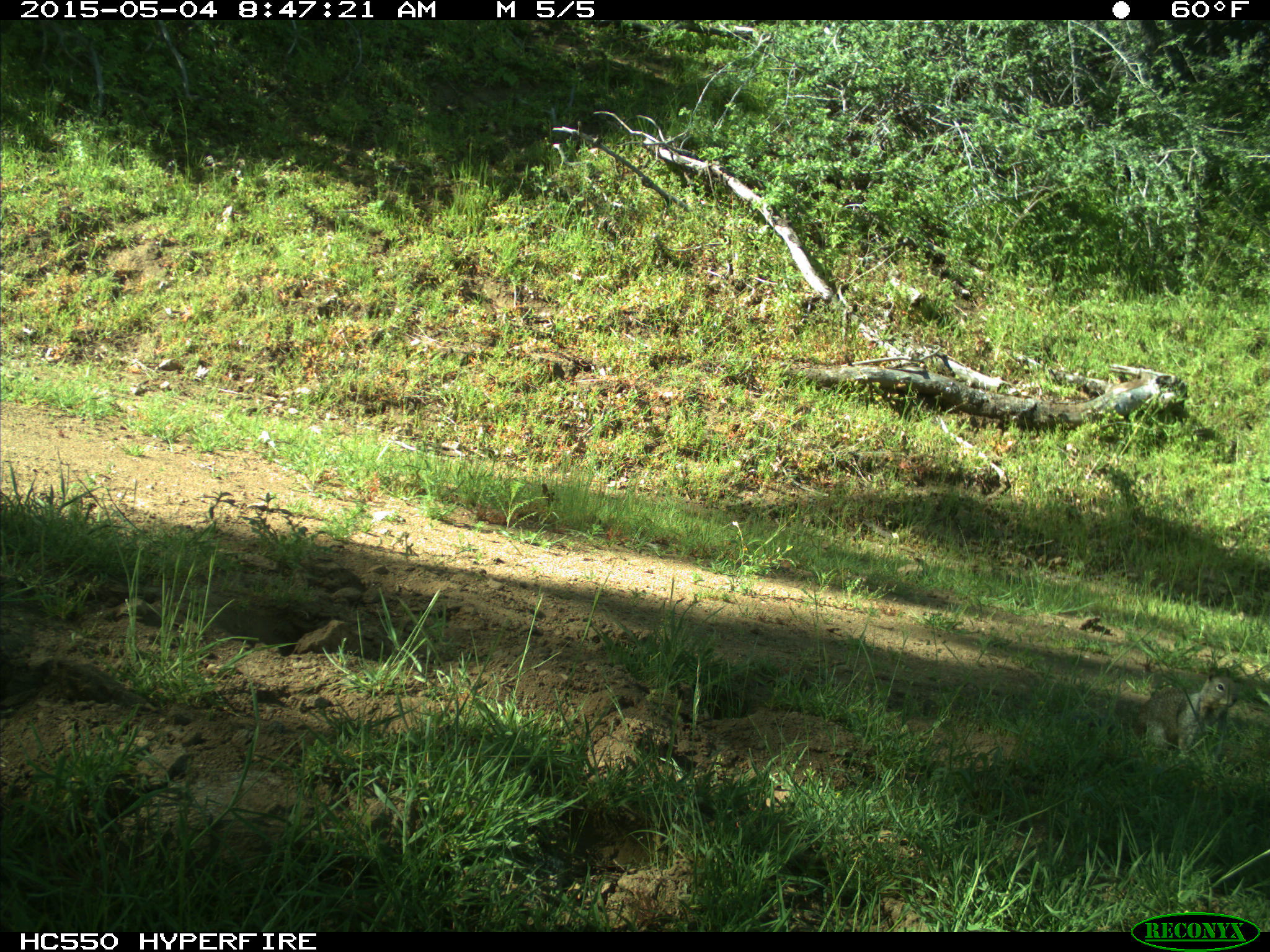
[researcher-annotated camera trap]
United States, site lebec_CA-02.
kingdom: Animalia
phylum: Chordata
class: Mammalia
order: Rodentia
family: Sciuridae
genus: Otospermophilus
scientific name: Otospermophilus beecheyi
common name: california ground squirrel